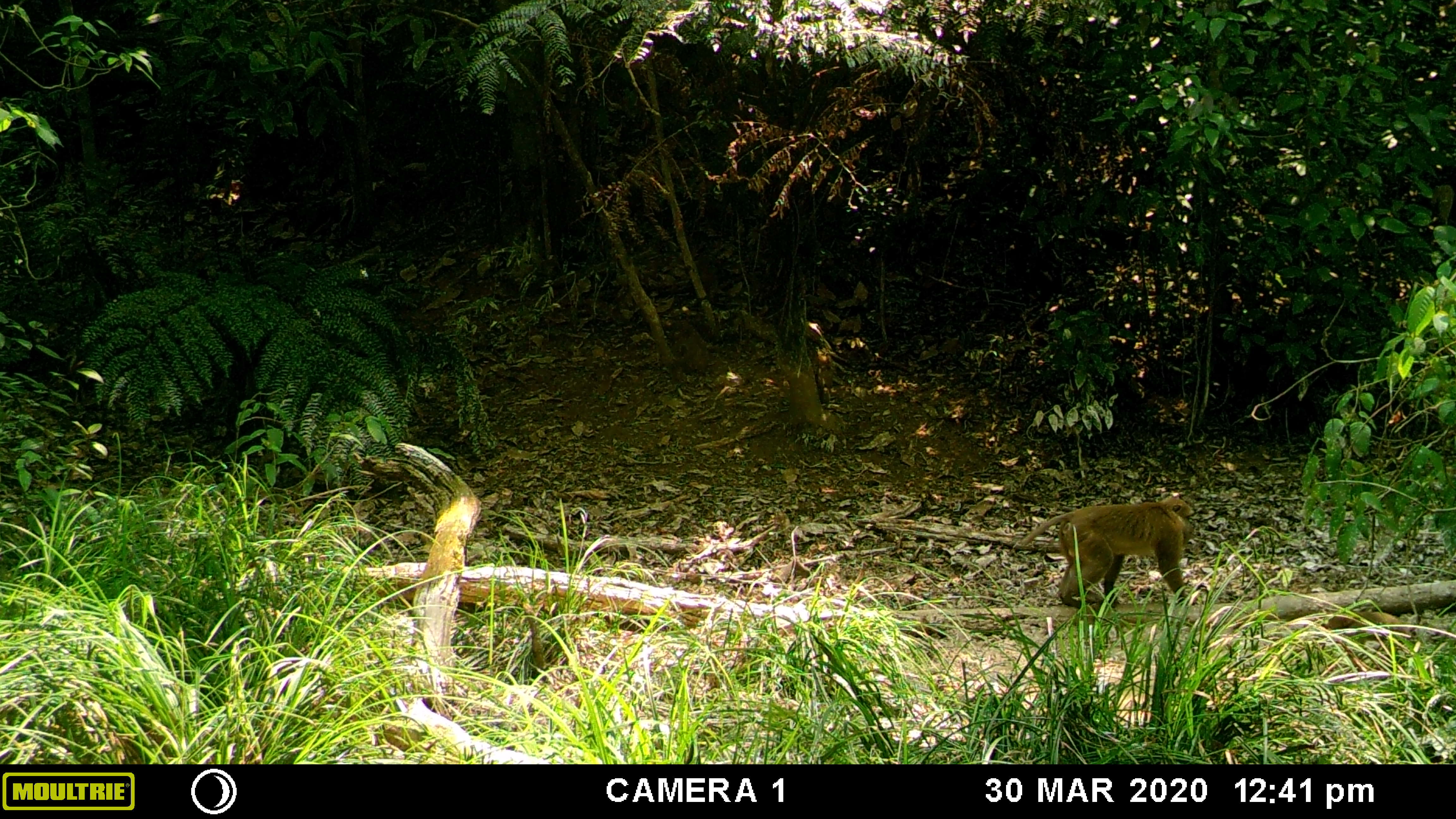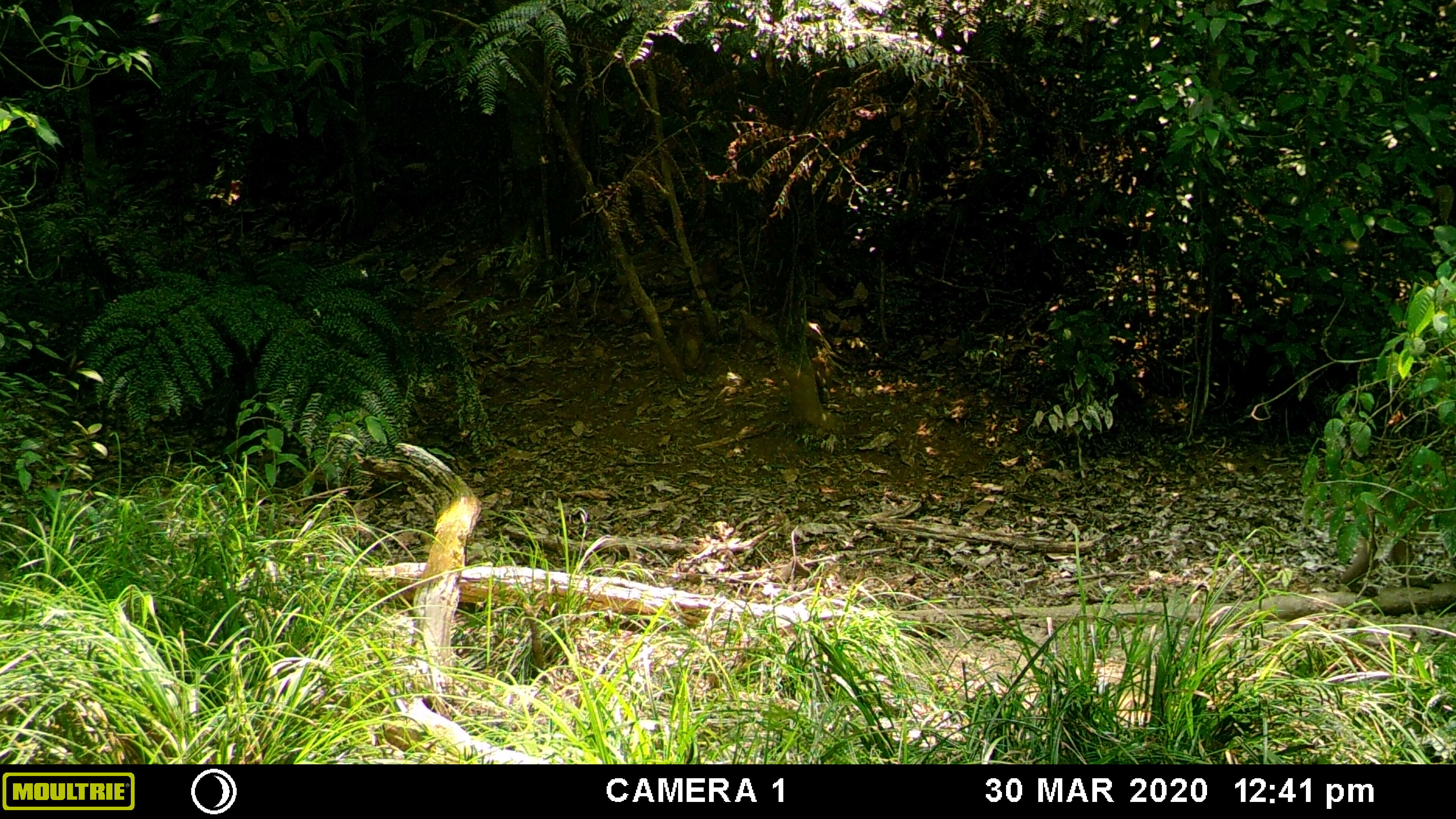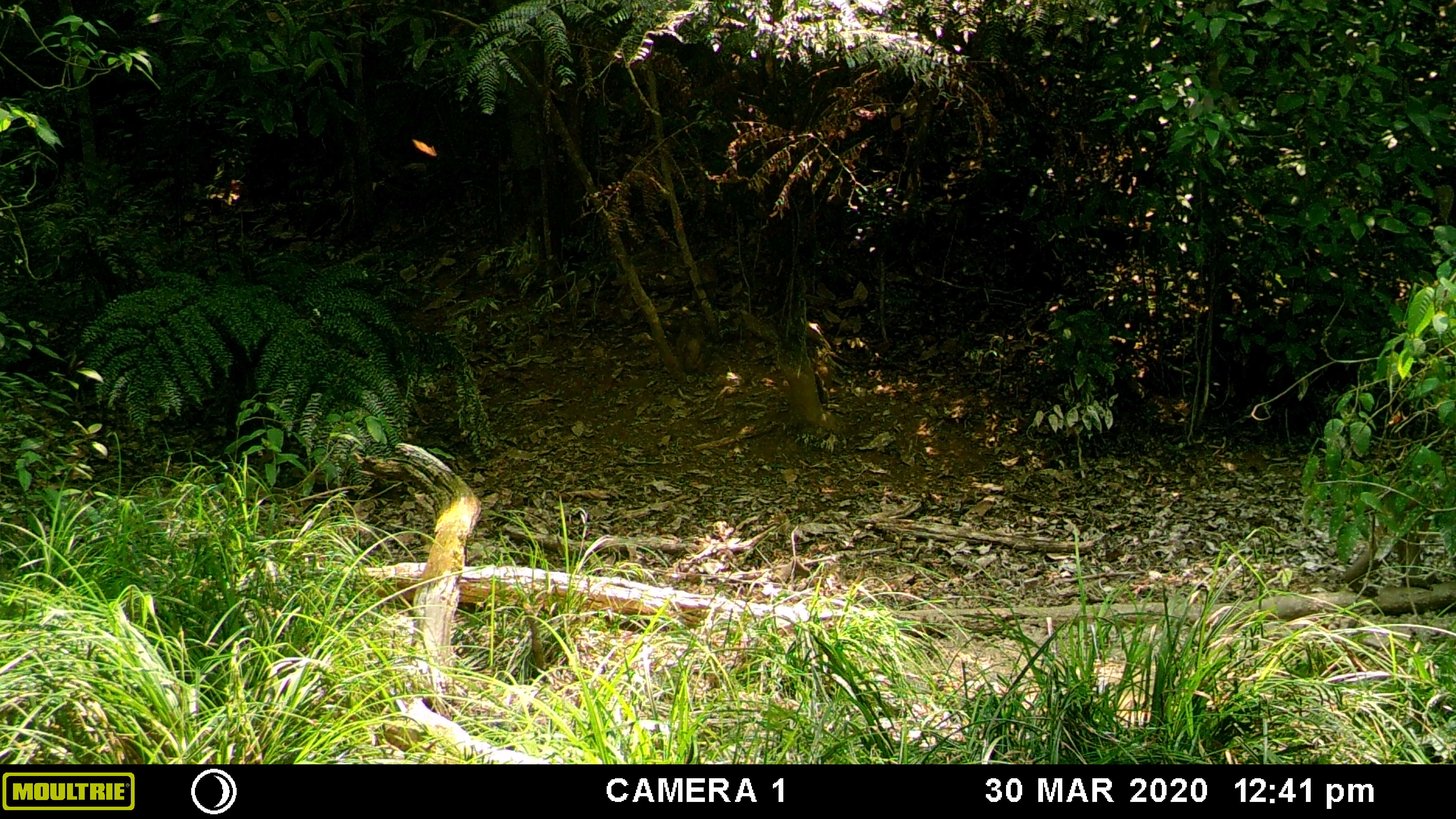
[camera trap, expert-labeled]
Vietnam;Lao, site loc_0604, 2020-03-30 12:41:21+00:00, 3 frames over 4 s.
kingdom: Animalia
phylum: Chordata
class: Mammalia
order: Primates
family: Cercopithecidae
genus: Macaca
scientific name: Macaca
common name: macaques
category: assam or rhesus macaque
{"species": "assam or rhesus macaque (macaques) (Macaca)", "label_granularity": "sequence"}